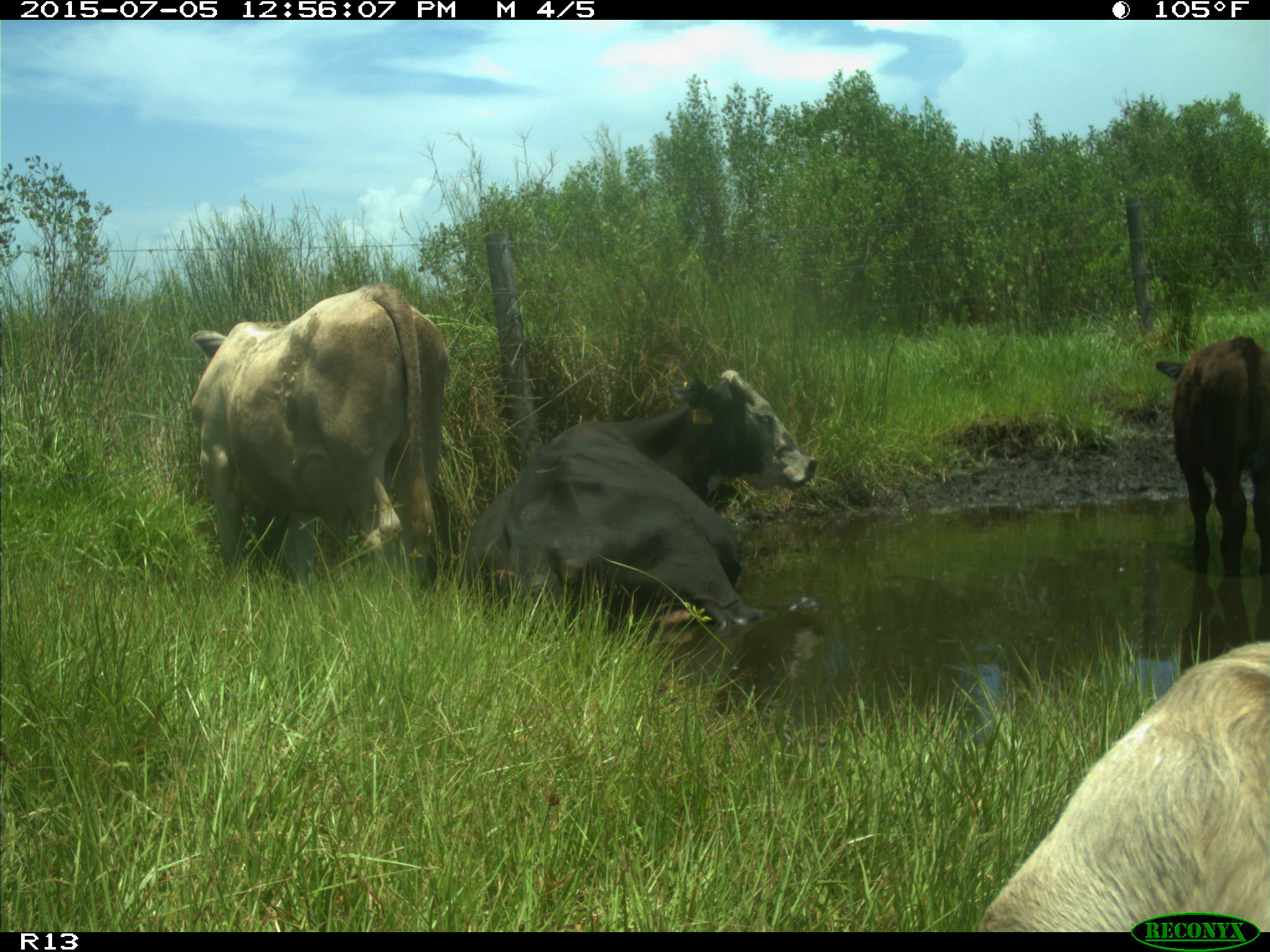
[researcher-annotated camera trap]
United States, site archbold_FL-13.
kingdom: Animalia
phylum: Chordata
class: Mammalia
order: Artiodactyla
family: Bovidae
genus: Bos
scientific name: Bos taurus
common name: domestic cow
Bos taurus (domestic cow).